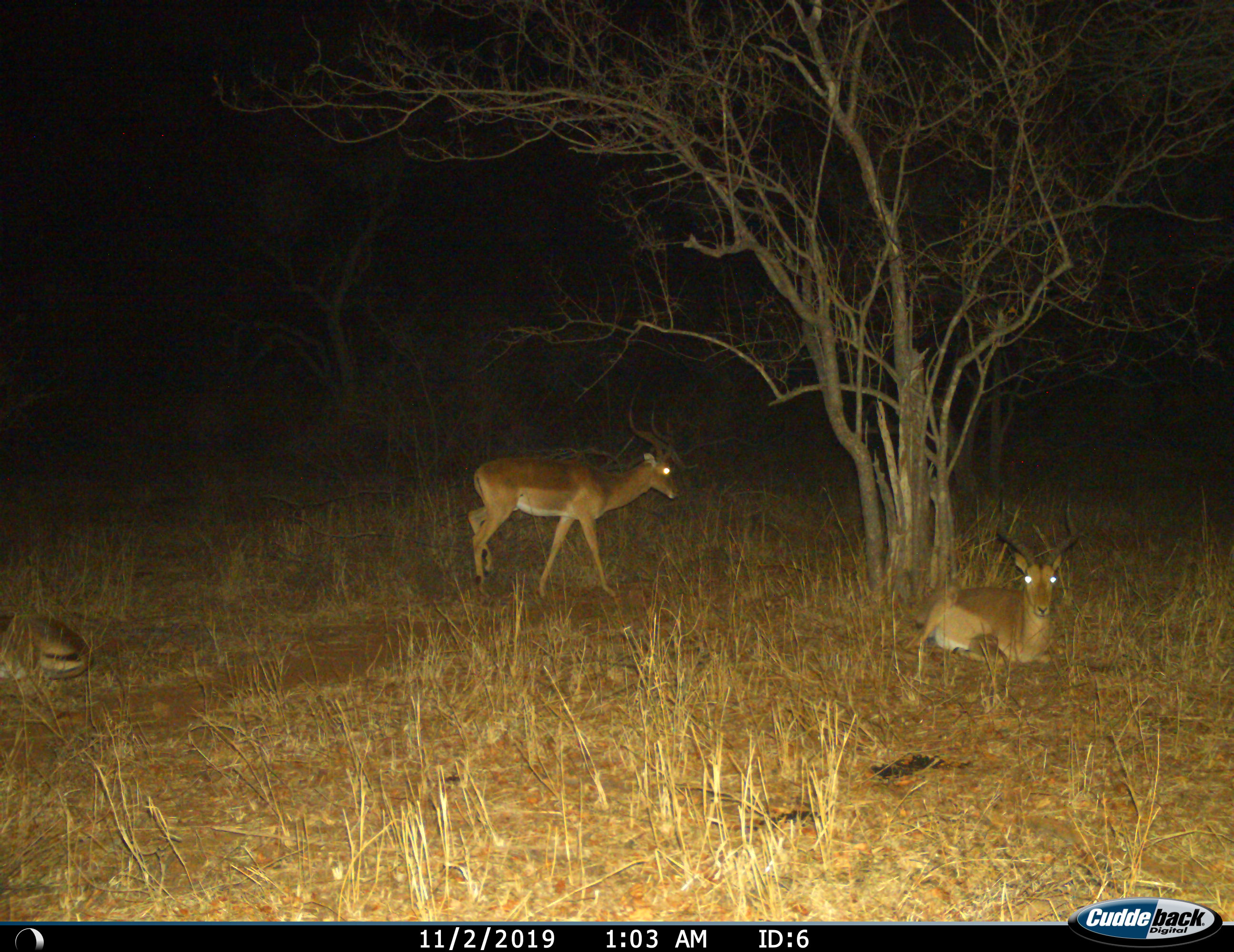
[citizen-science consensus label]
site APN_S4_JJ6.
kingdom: Animalia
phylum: Chordata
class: Mammalia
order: Artiodactyla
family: Bovidae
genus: Aepyceros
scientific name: Aepyceros melampus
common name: impala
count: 3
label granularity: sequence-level